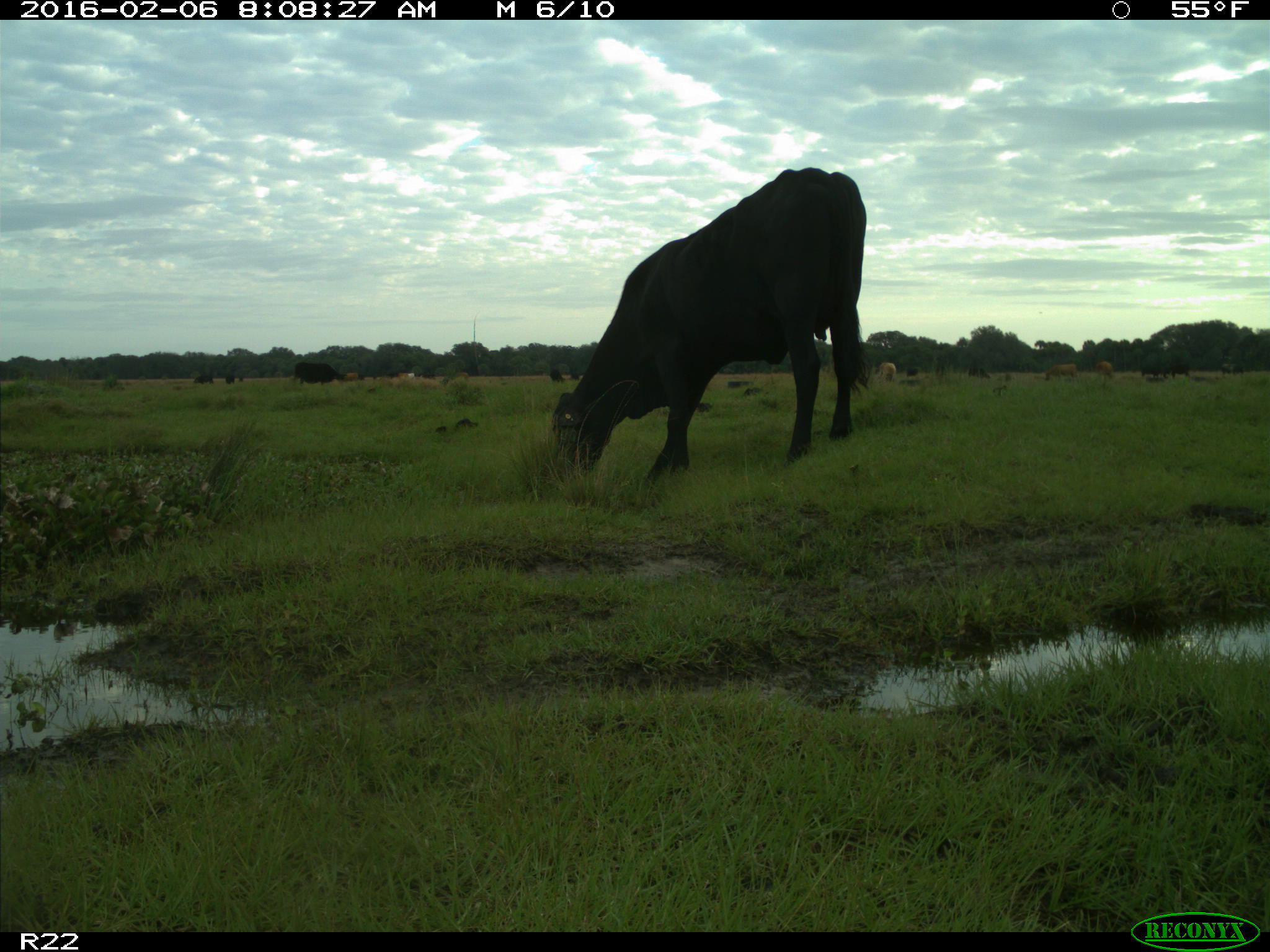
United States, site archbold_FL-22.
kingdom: Animalia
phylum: Chordata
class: Mammalia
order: Artiodactyla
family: Bovidae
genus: Bos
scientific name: Bos taurus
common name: domestic cow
Bos taurus (domestic cow).